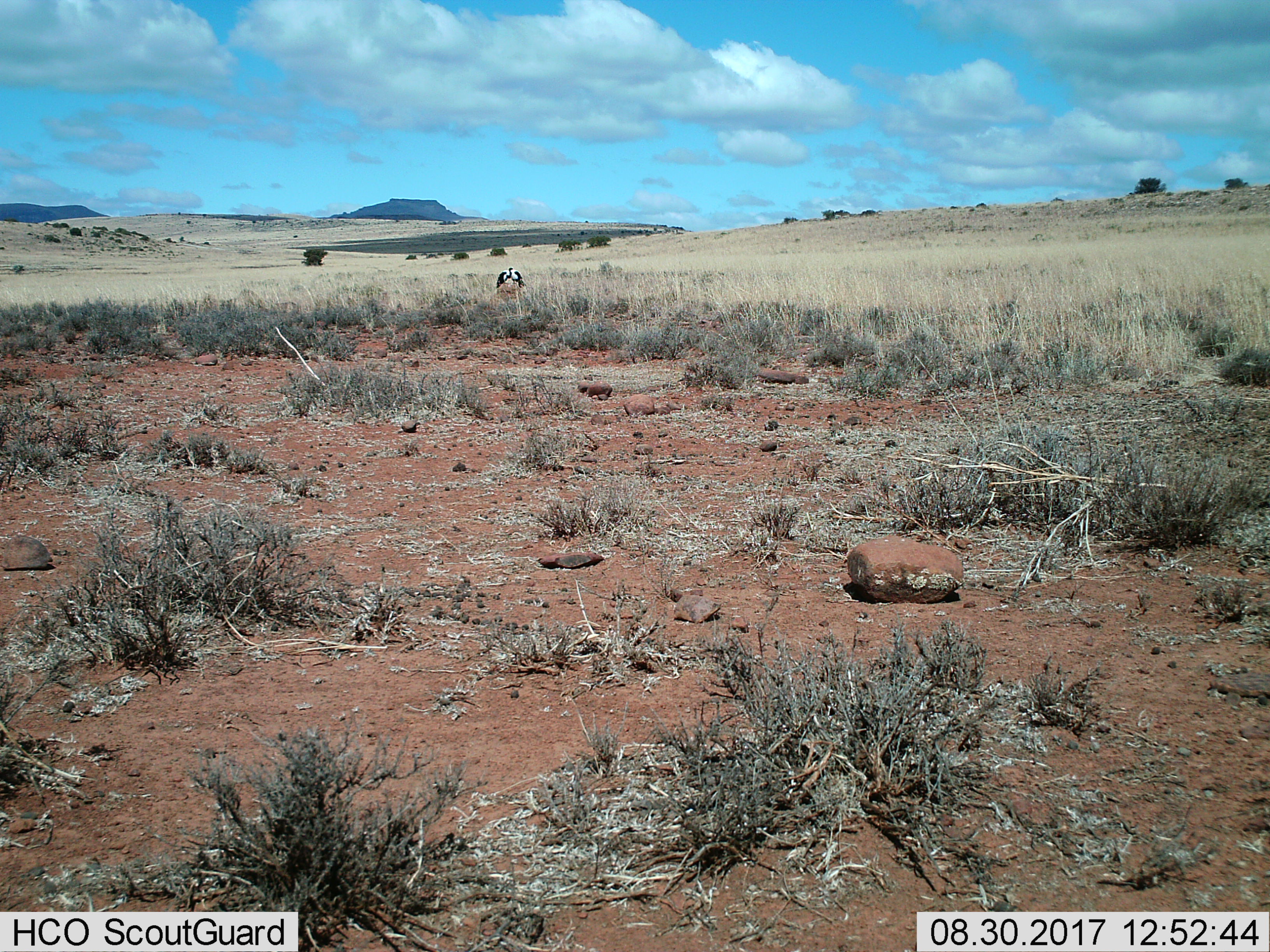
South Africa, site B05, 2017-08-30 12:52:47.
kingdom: Animalia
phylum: Chordata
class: Aves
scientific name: Aves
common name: bird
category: birdother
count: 2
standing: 80%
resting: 20%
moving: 0%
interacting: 20%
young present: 0%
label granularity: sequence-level